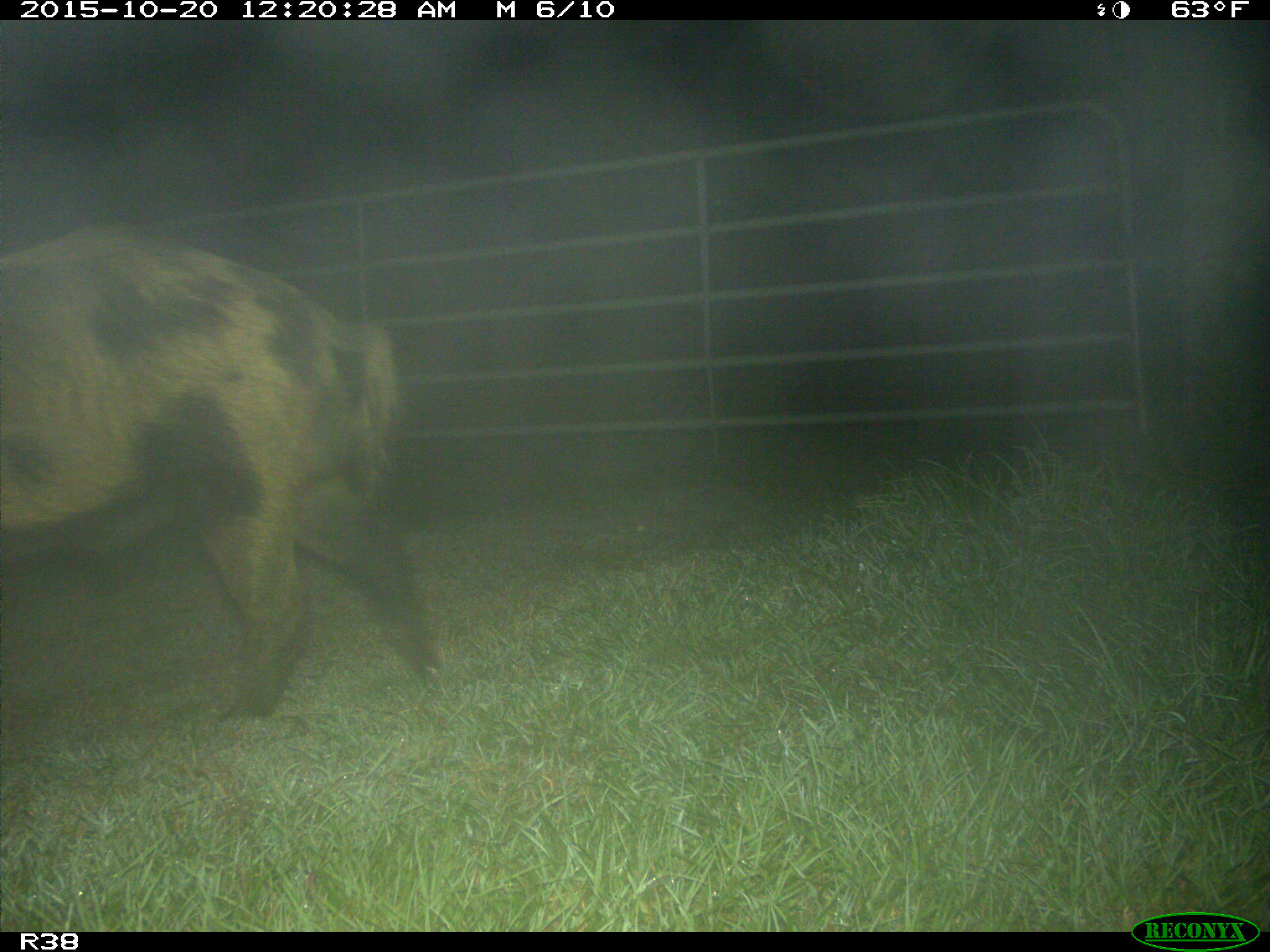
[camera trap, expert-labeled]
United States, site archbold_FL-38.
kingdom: Animalia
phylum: Chordata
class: Mammalia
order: Artiodactyla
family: Suidae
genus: Sus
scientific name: Sus scrofa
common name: wild boar